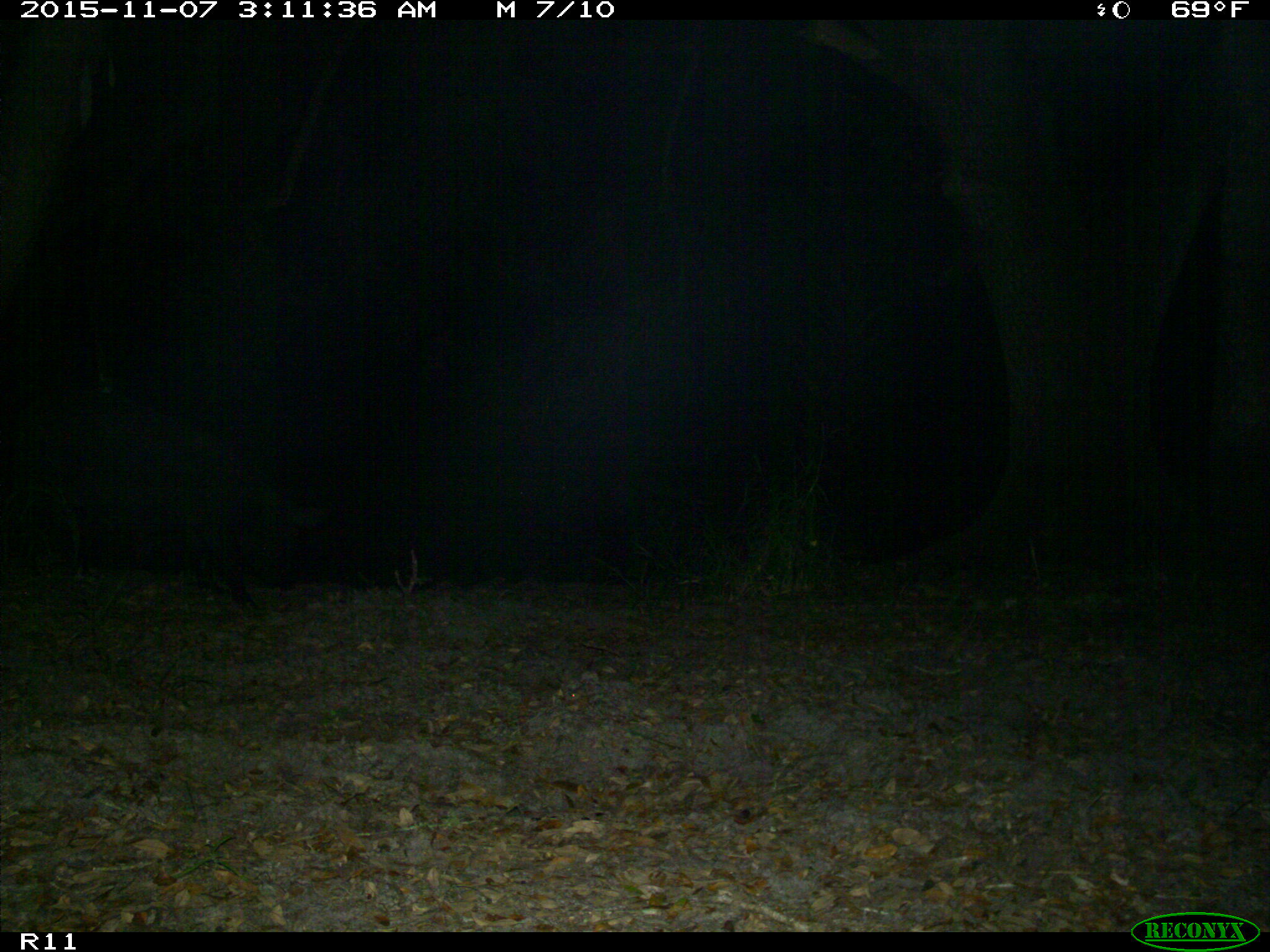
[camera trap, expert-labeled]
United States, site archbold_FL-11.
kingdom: Animalia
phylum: Chordata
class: Mammalia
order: Artiodactyla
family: Suidae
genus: Sus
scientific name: Sus scrofa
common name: wild boar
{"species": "Sus scrofa (wild boar)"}